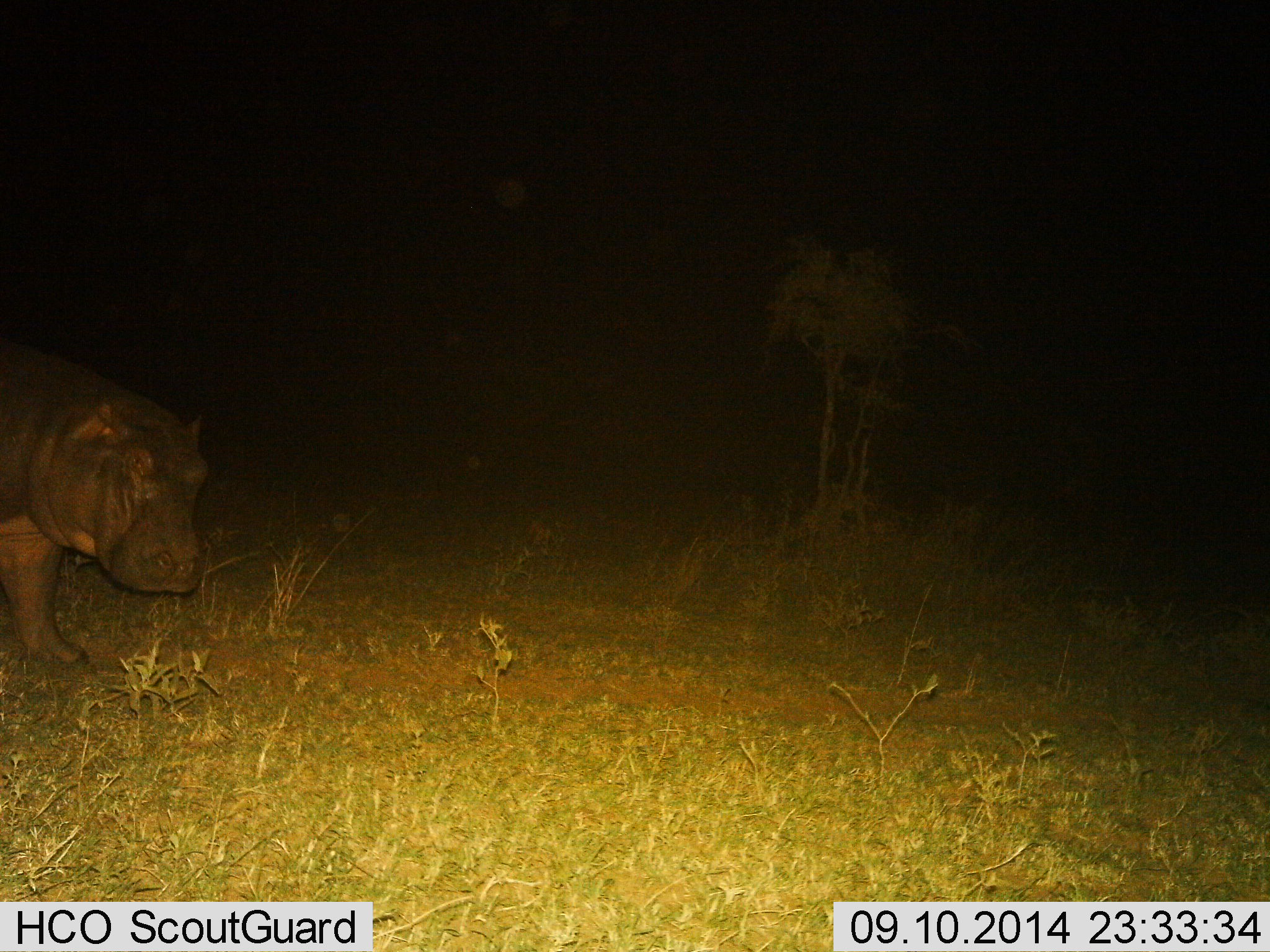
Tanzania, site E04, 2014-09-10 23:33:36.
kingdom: Animalia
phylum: Chordata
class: Mammalia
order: Artiodactyla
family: Hippopotamidae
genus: Hippopotamus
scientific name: Hippopotamus amphibius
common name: hippopotamus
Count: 1.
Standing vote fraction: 60%.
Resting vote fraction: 0%.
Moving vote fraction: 50%.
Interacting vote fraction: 0%.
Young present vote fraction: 0%.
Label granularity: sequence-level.